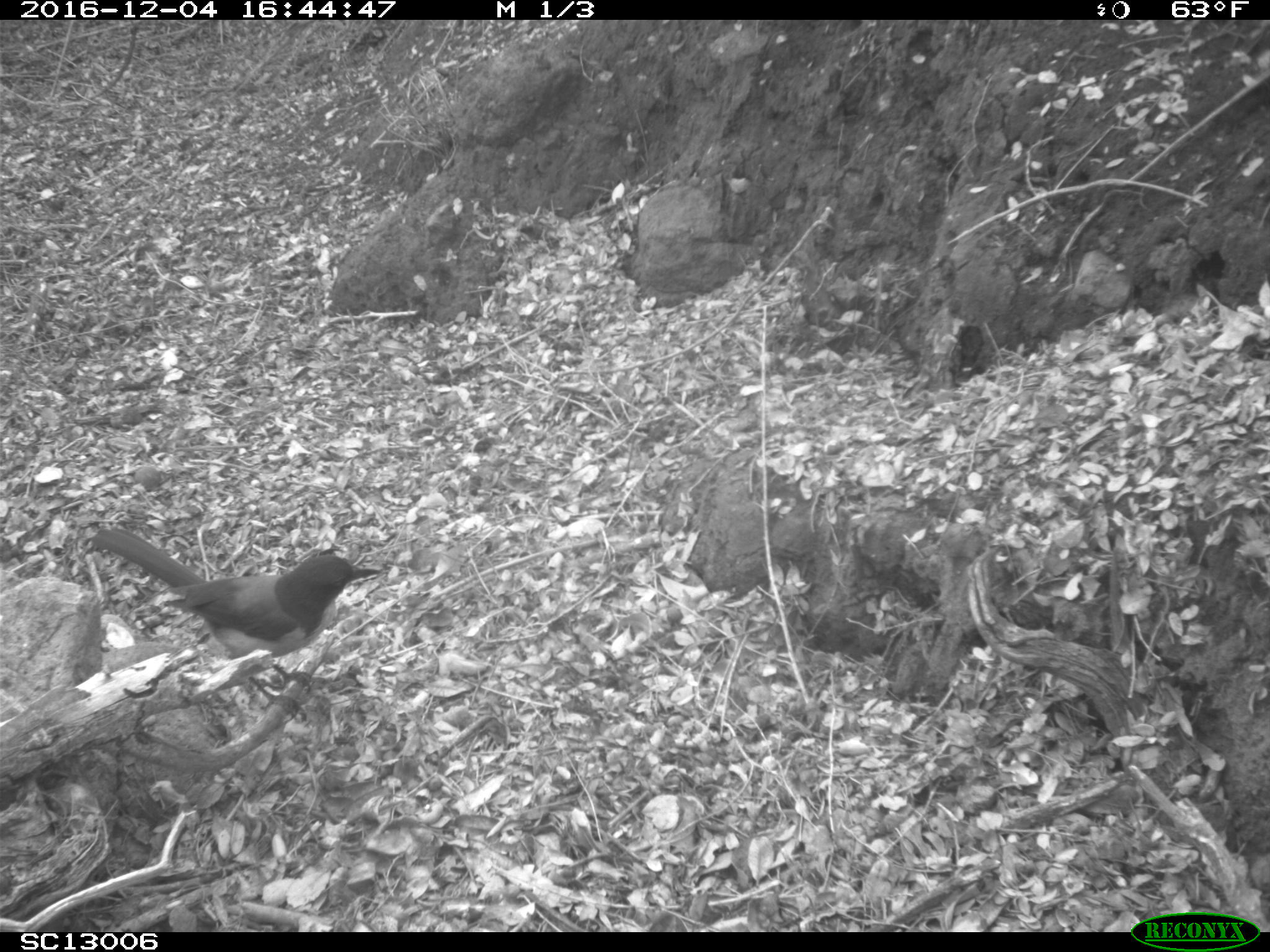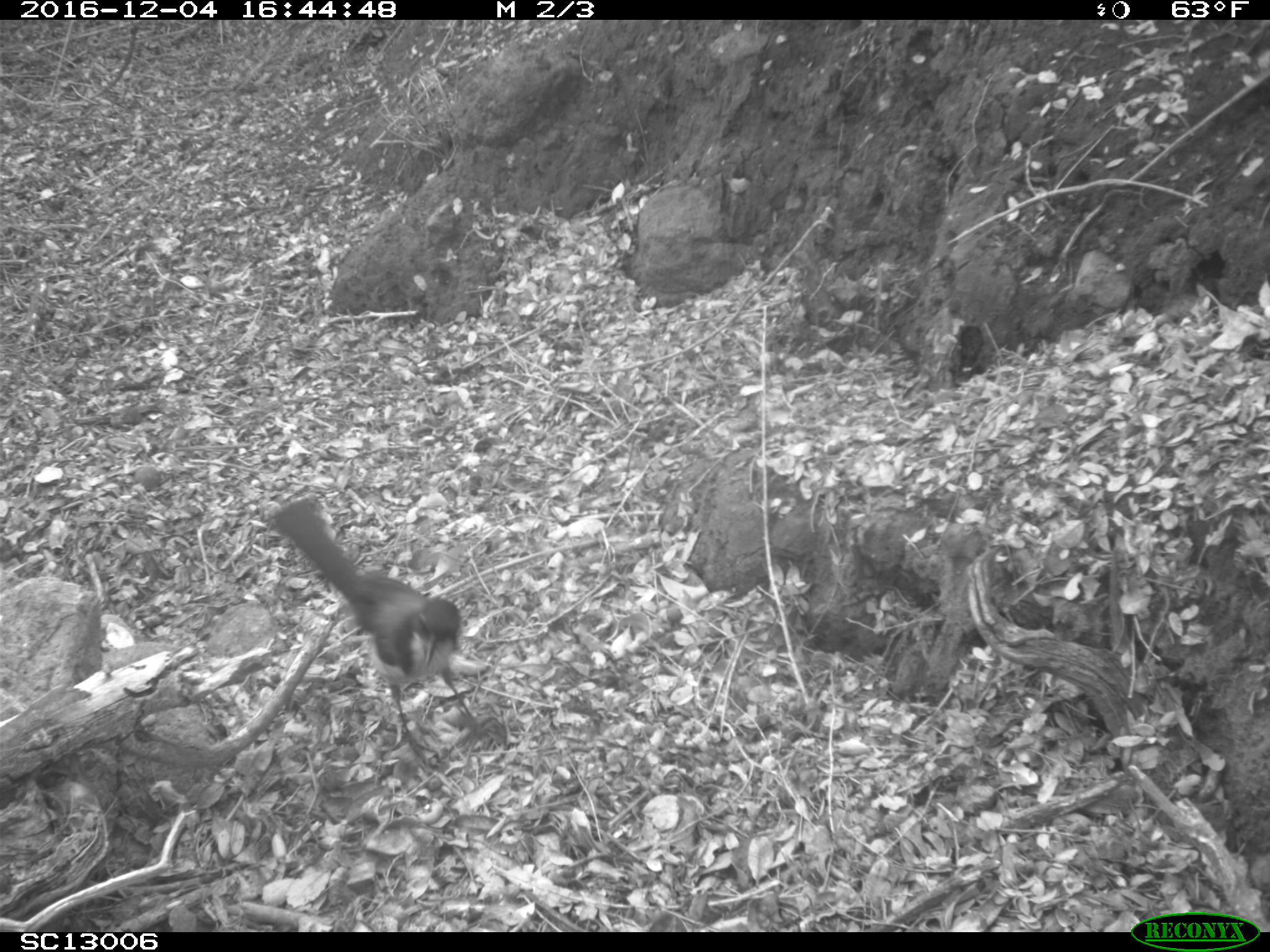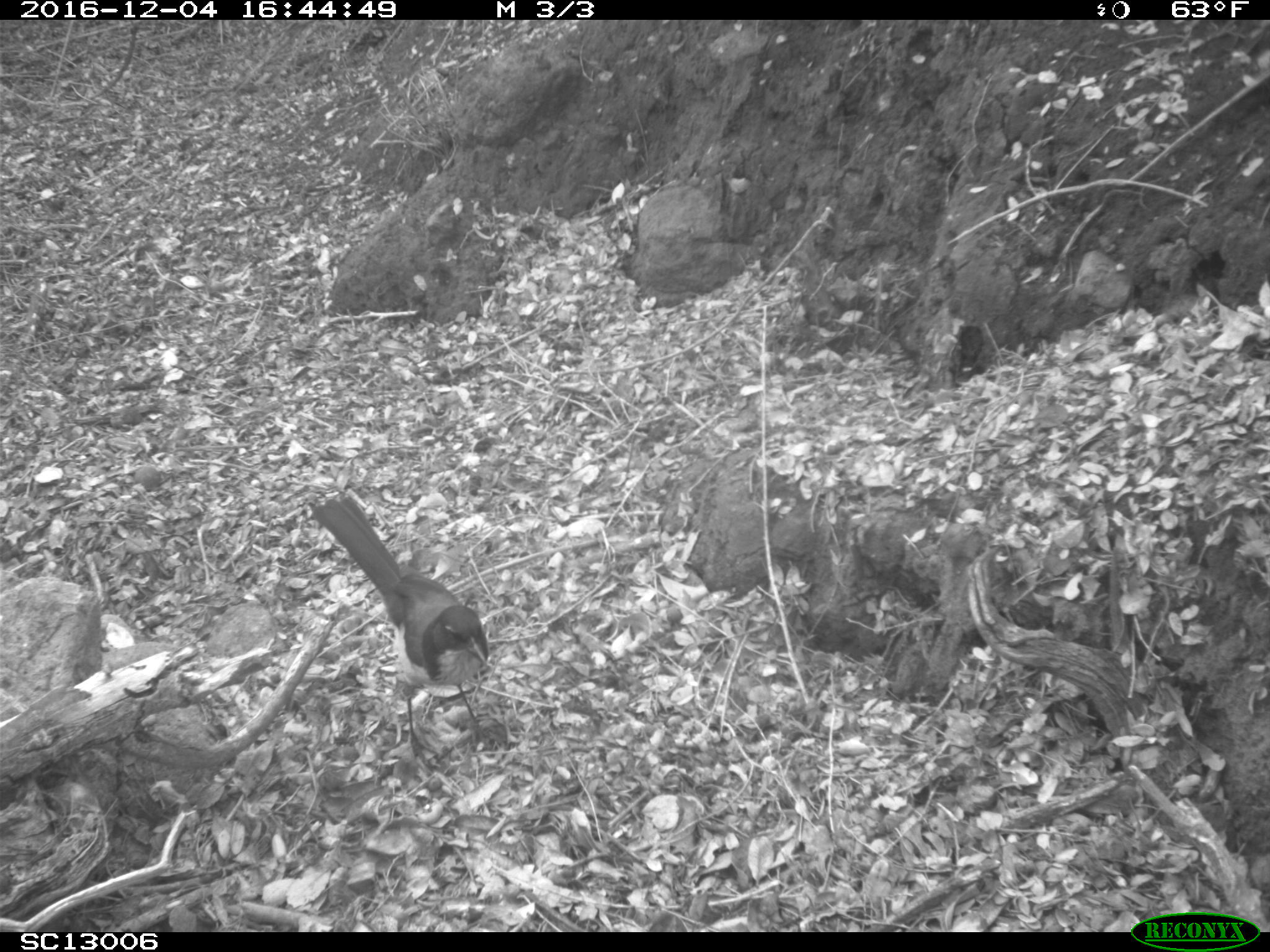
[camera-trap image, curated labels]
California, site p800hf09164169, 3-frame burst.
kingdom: Animalia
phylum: Chordata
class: Aves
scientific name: Aves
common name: bird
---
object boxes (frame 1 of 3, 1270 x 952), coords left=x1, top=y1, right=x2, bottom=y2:
bird: left=88, top=525, right=383, bottom=722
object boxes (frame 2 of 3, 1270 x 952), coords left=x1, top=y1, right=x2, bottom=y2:
bird: left=268, top=497, right=510, bottom=775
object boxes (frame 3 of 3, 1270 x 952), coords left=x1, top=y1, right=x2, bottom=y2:
bird: left=308, top=493, right=487, bottom=779